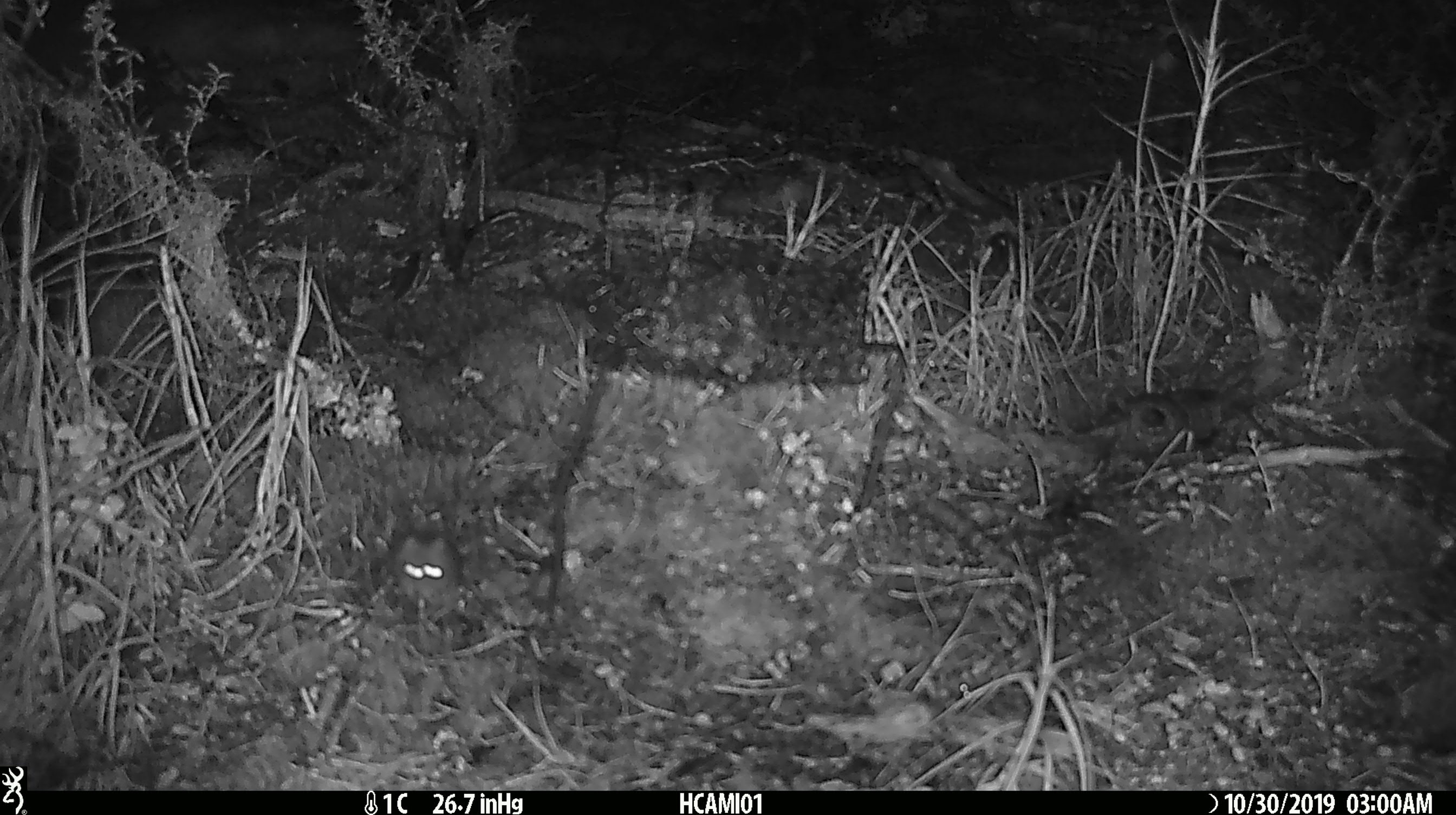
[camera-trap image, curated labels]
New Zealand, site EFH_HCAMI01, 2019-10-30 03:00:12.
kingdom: Animalia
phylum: Chordata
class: Mammalia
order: Rodentia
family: Muridae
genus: Mus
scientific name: Mus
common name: mouse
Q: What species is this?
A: Mouse (Mus).